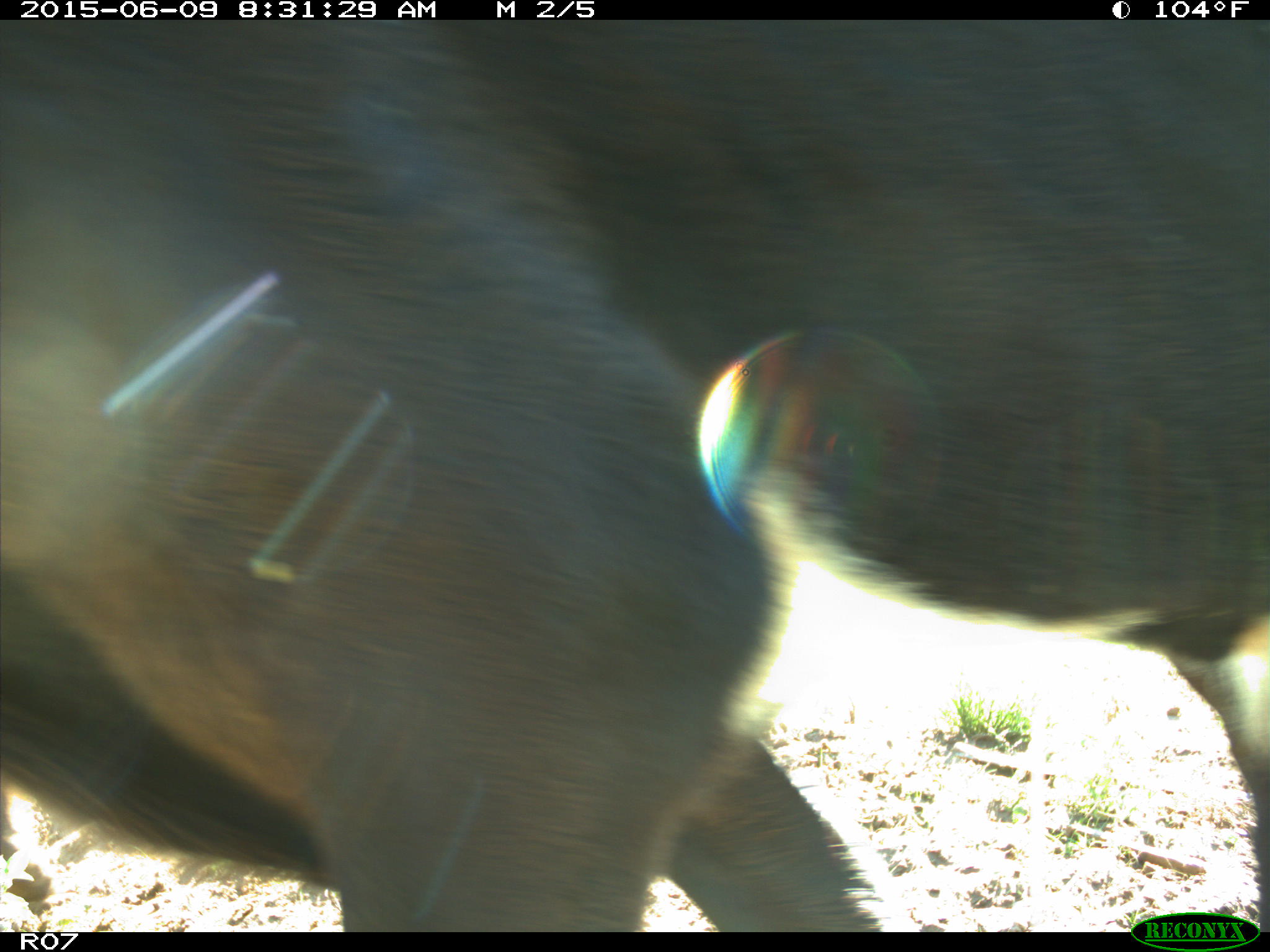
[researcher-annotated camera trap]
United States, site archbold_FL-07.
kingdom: Animalia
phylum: Chordata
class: Mammalia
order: Artiodactyla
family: Bovidae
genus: Bos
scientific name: Bos taurus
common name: domestic cow